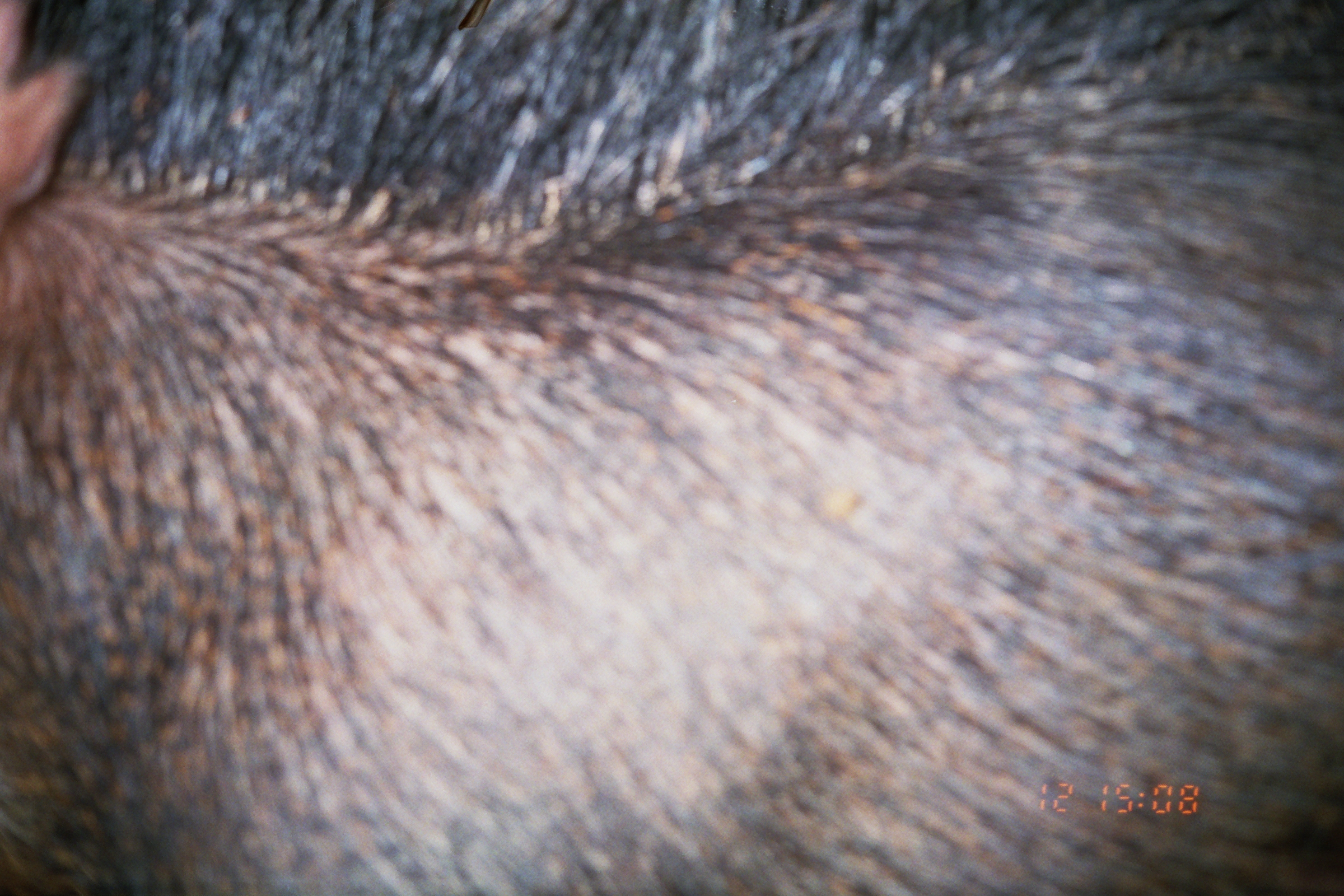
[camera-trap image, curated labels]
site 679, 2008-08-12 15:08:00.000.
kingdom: Animalia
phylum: Chordata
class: Mammalia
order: Artiodactyla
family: Tayassuidae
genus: Tayassu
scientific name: Tayassu pecari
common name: white-lipped peccary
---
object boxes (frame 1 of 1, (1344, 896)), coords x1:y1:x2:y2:
tayassu pecari: 0:0:1344:893